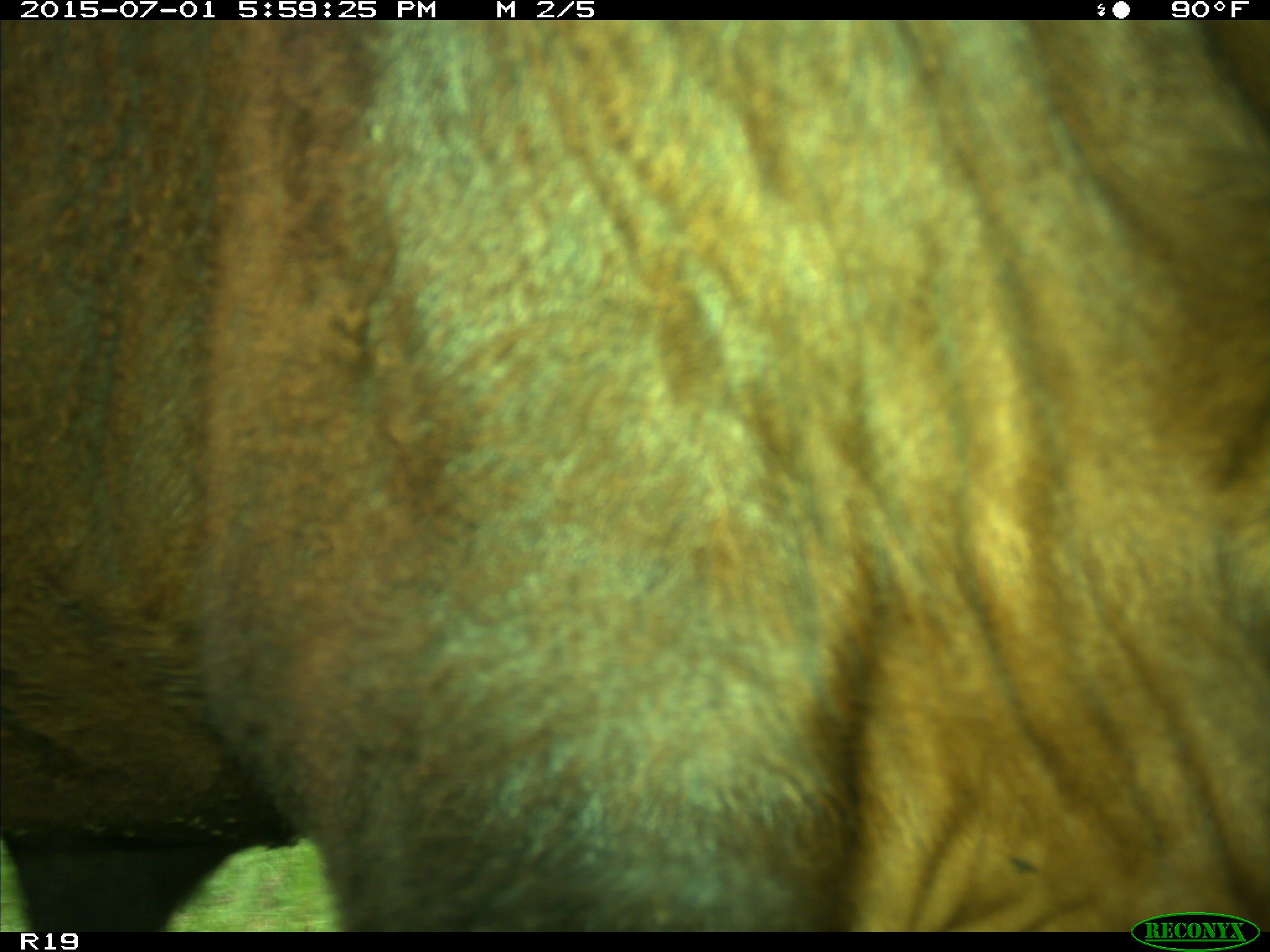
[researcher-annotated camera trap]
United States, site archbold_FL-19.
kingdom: Animalia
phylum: Chordata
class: Mammalia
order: Artiodactyla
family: Bovidae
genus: Bos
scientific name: Bos taurus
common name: domestic cow